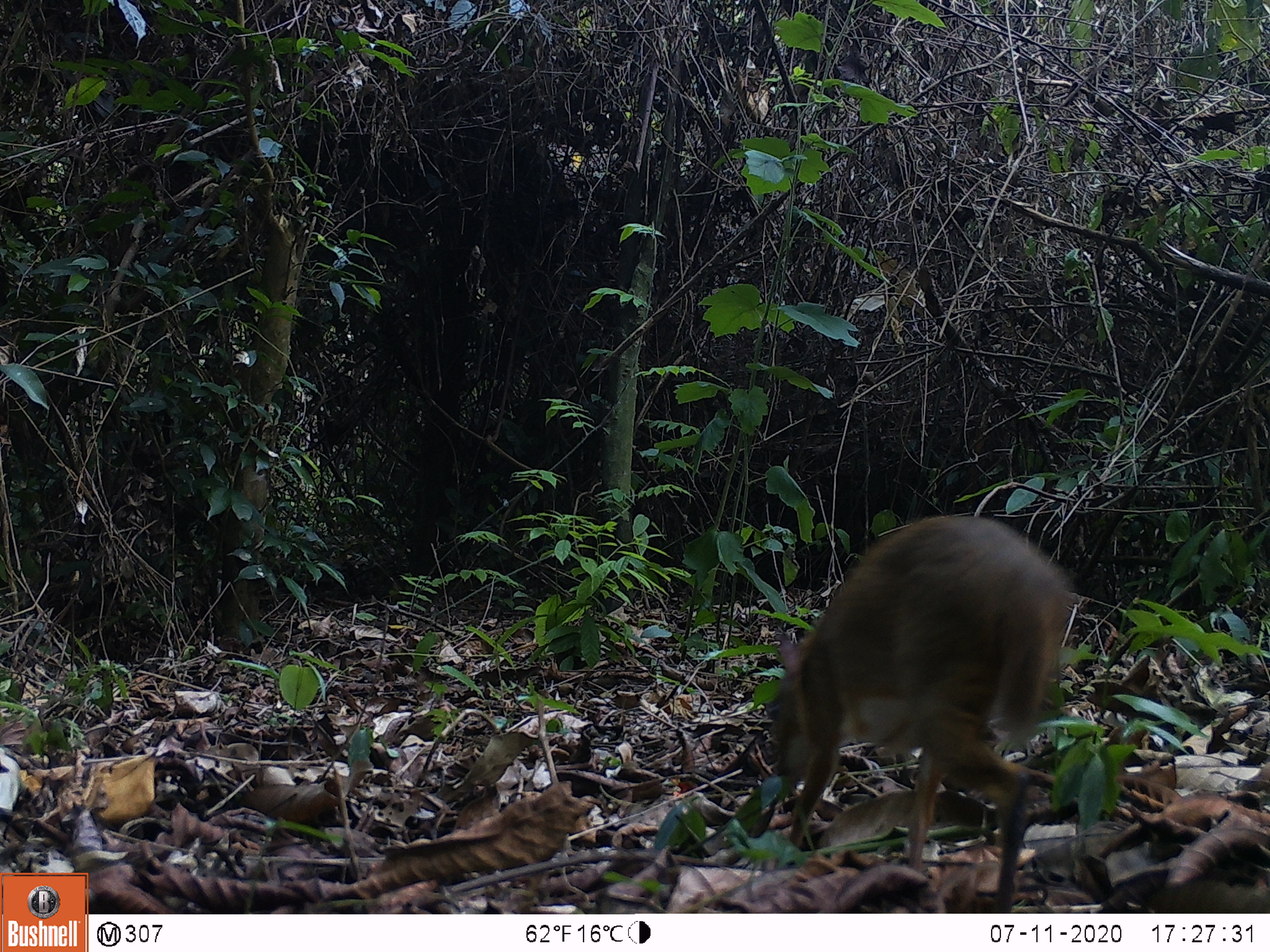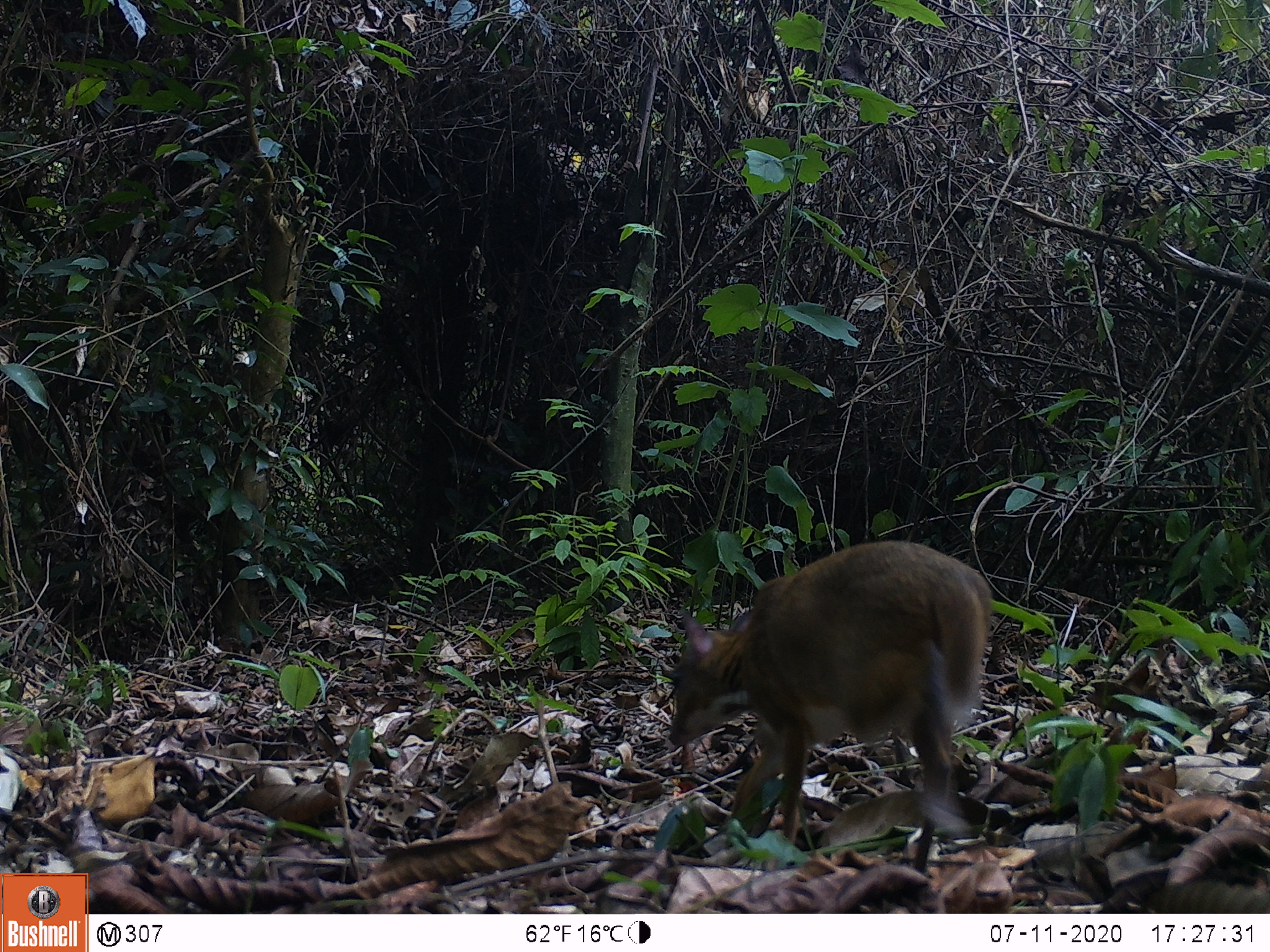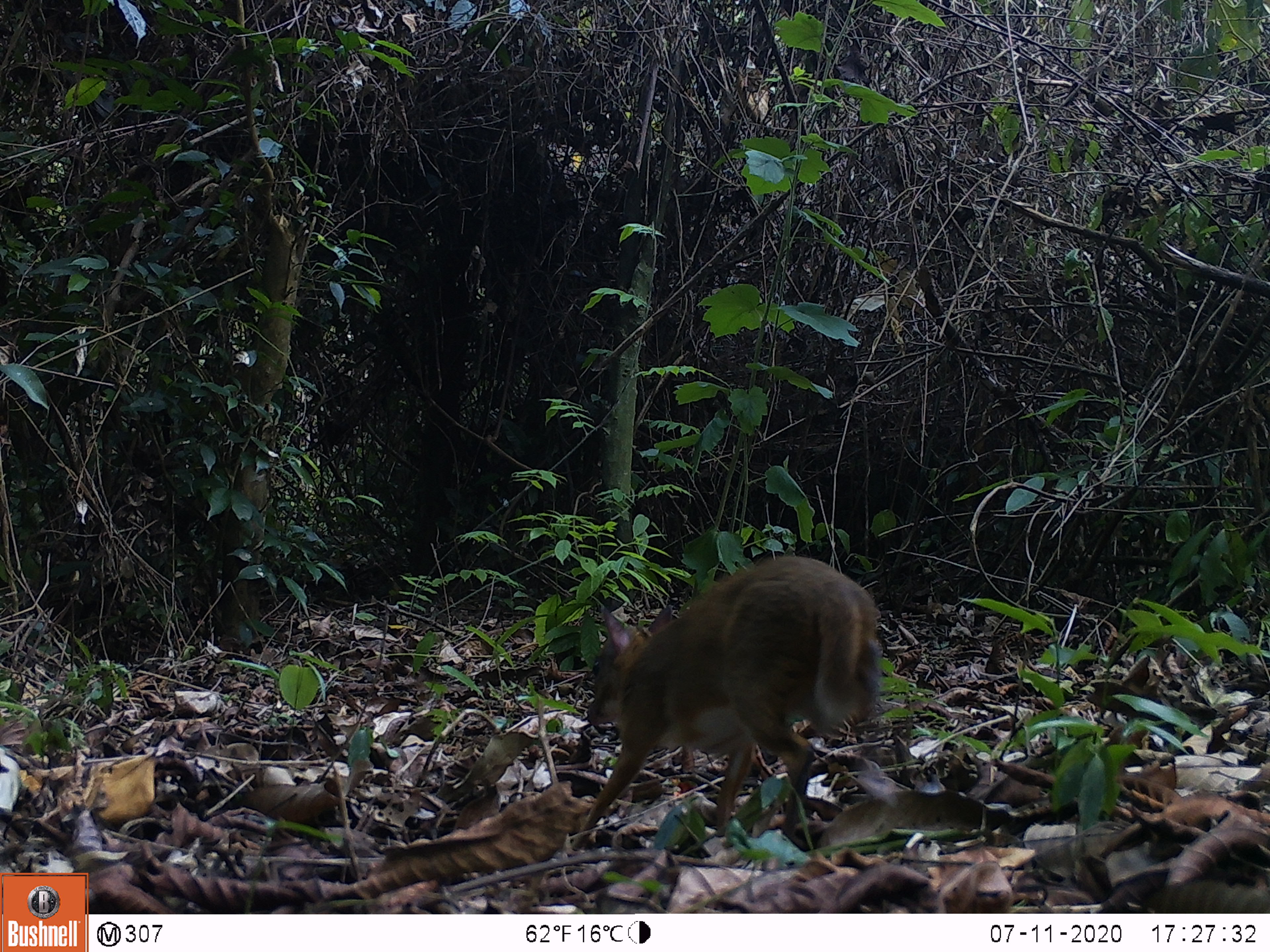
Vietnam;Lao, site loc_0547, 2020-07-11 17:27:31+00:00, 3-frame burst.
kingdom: Animalia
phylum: Chordata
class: Mammalia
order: Artiodactyla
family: Tragulidae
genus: Moschiola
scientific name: Moschiola meminna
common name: chevrotain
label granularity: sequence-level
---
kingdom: Animalia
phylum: Chordata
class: Mammalia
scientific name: Mammalia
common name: mammal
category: unidentified small mammal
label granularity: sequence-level